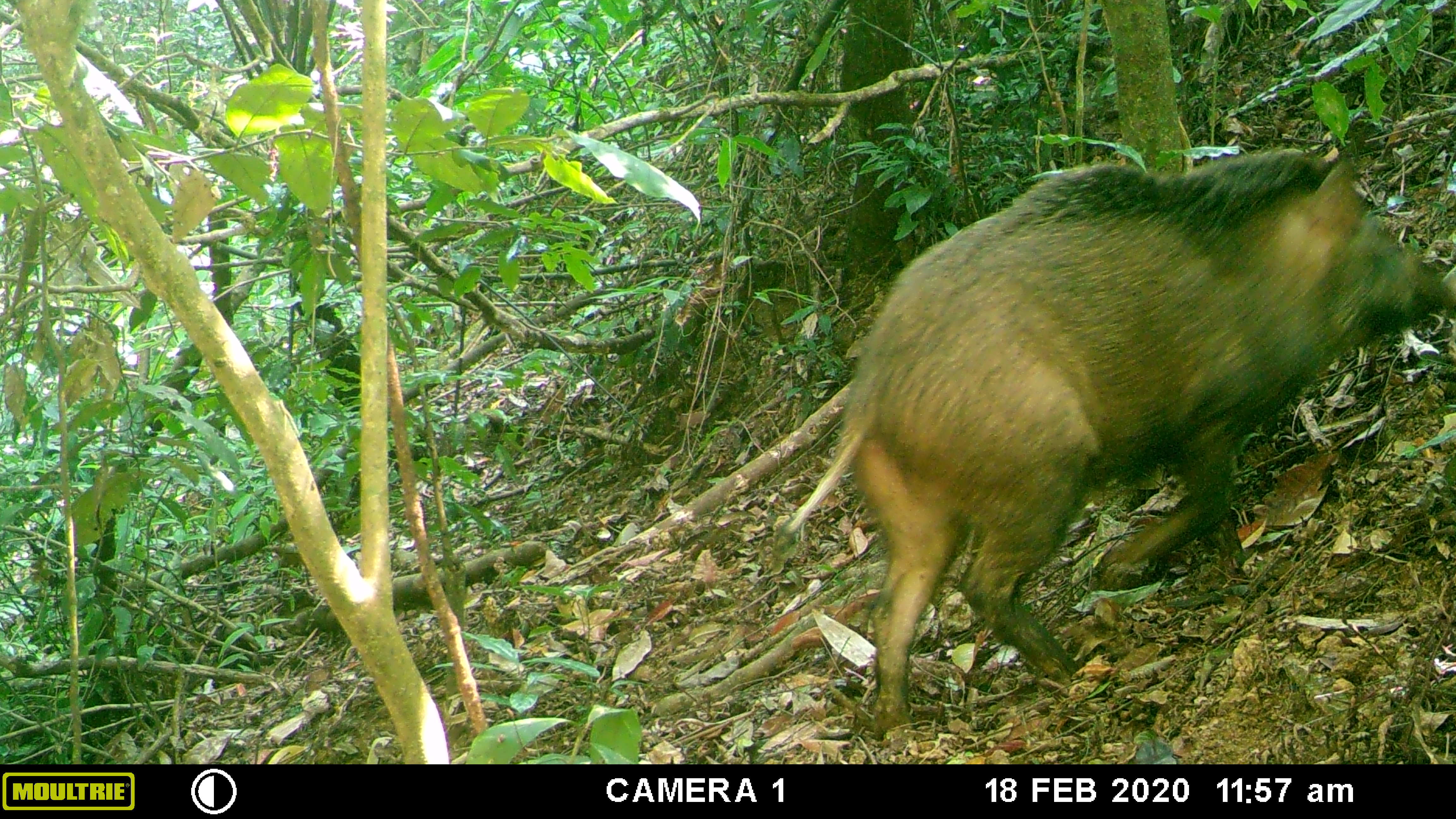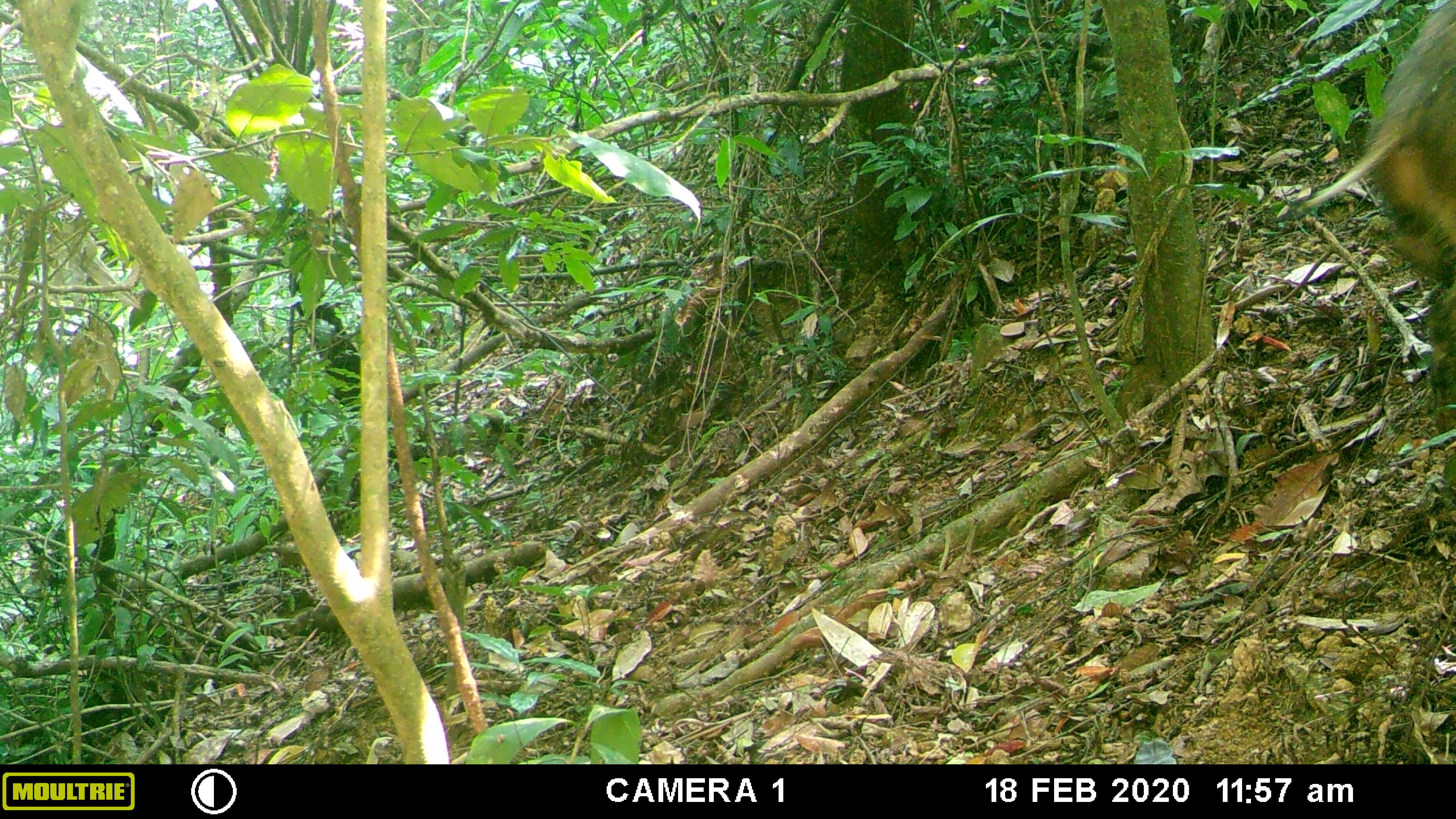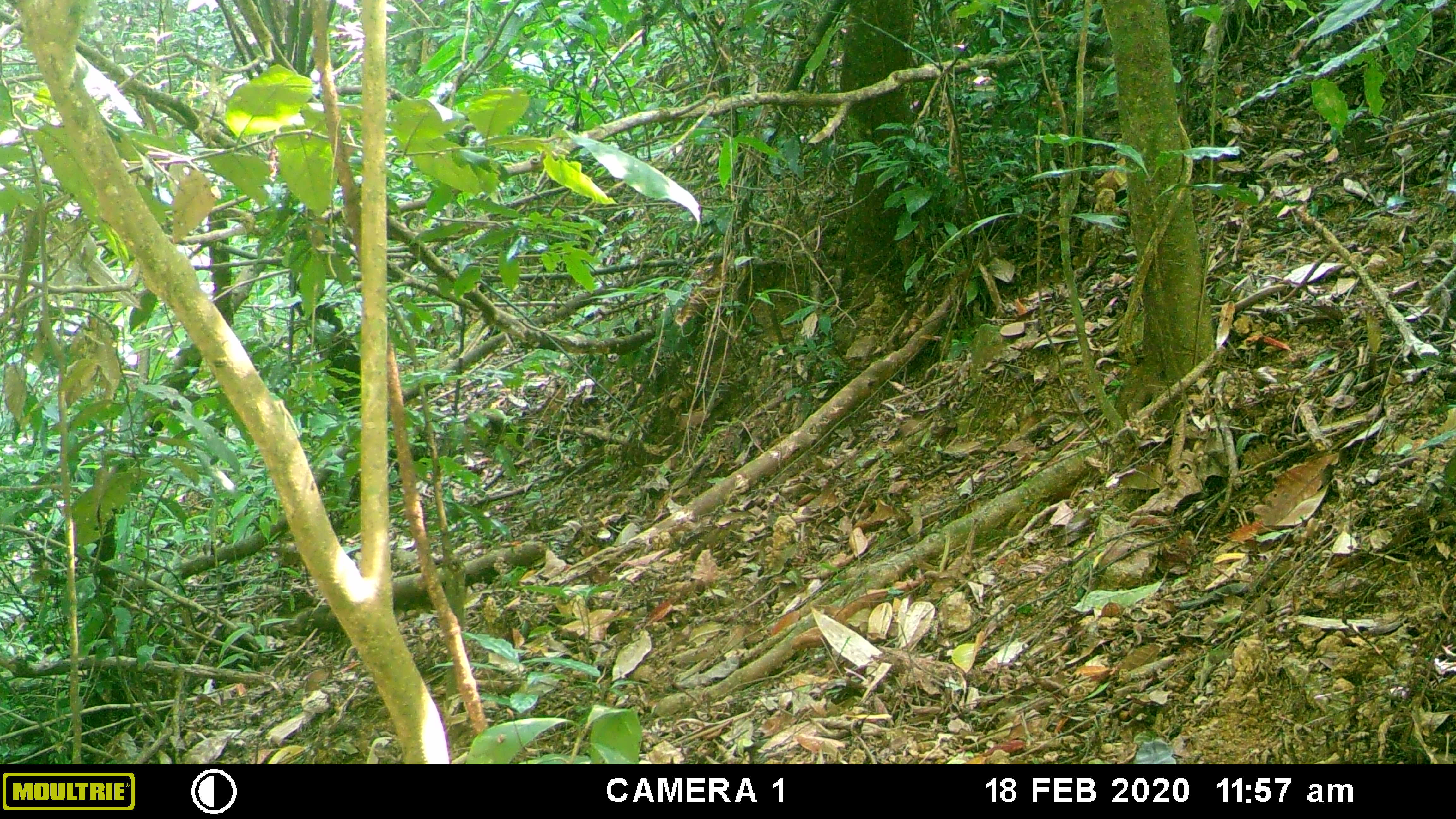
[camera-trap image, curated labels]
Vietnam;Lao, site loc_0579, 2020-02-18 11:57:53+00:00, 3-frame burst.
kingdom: Animalia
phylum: Chordata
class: Mammalia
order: Artiodactyla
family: Suidae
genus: Sus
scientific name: Sus scrofa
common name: eurasian wild pig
Eurasian wild pig (Sus scrofa). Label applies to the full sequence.